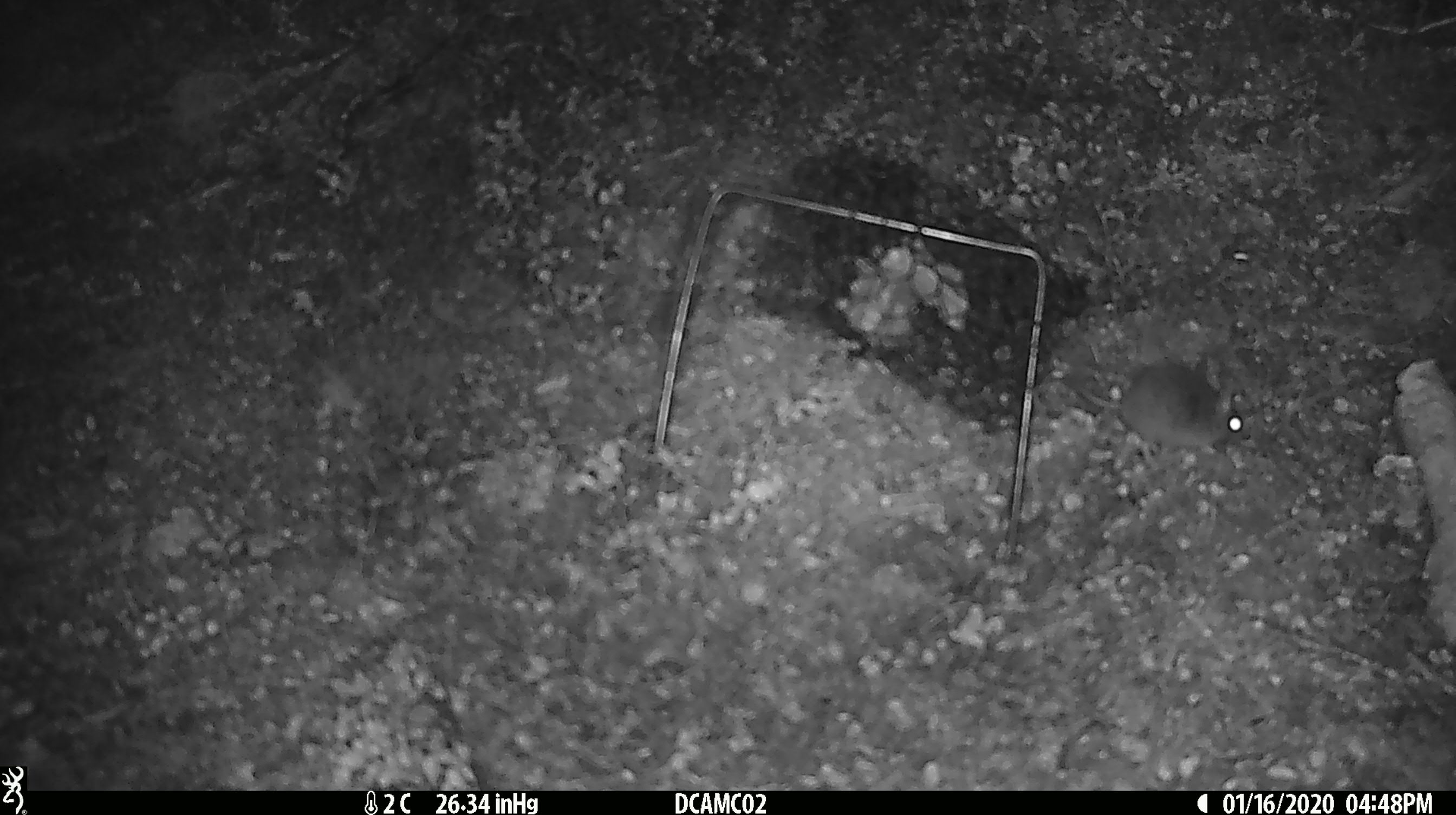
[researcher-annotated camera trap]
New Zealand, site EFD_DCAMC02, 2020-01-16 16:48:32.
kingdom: Animalia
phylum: Chordata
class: Mammalia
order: Rodentia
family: Muridae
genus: Mus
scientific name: Mus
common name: mouse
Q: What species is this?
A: Mouse (Mus).